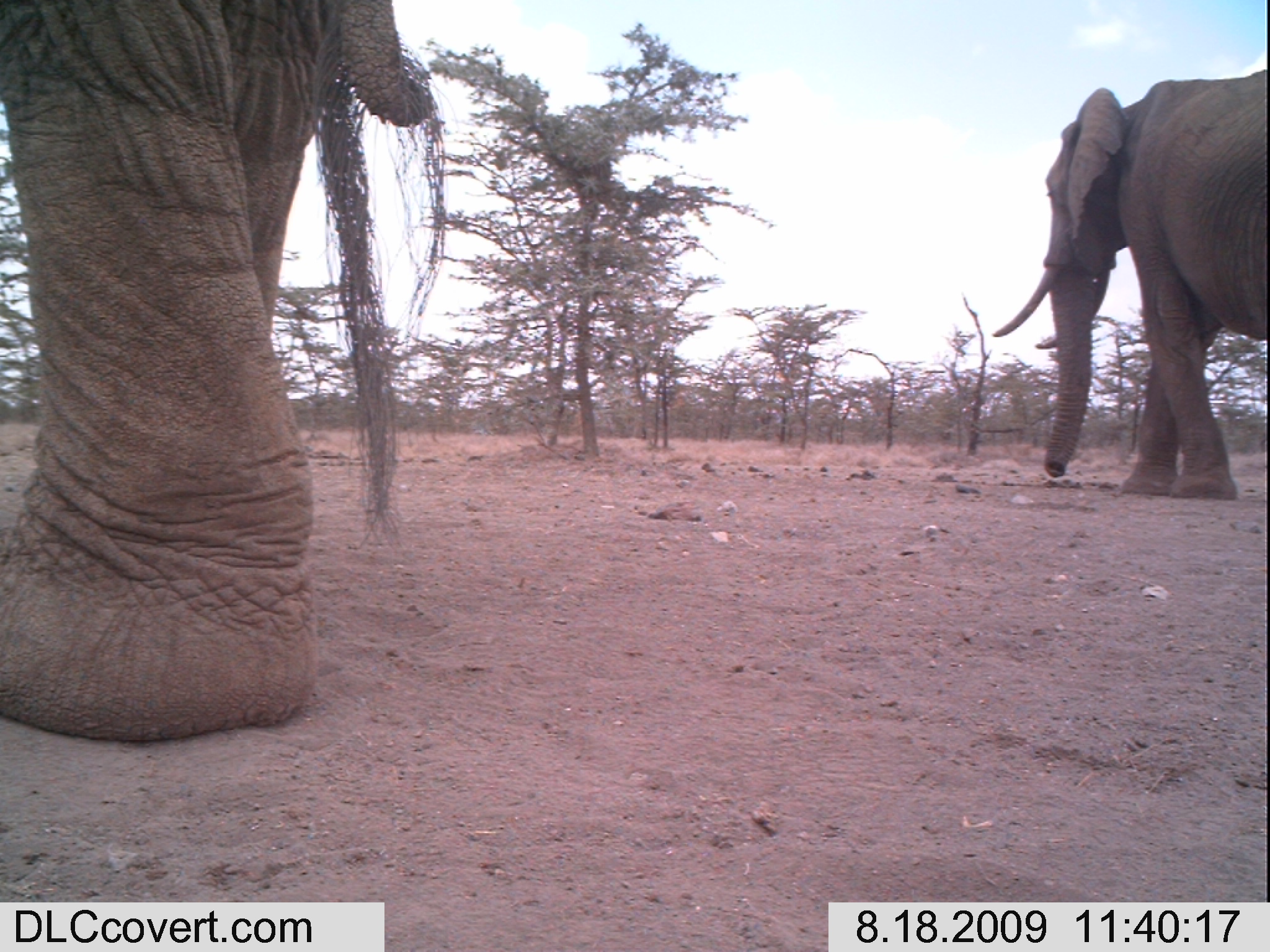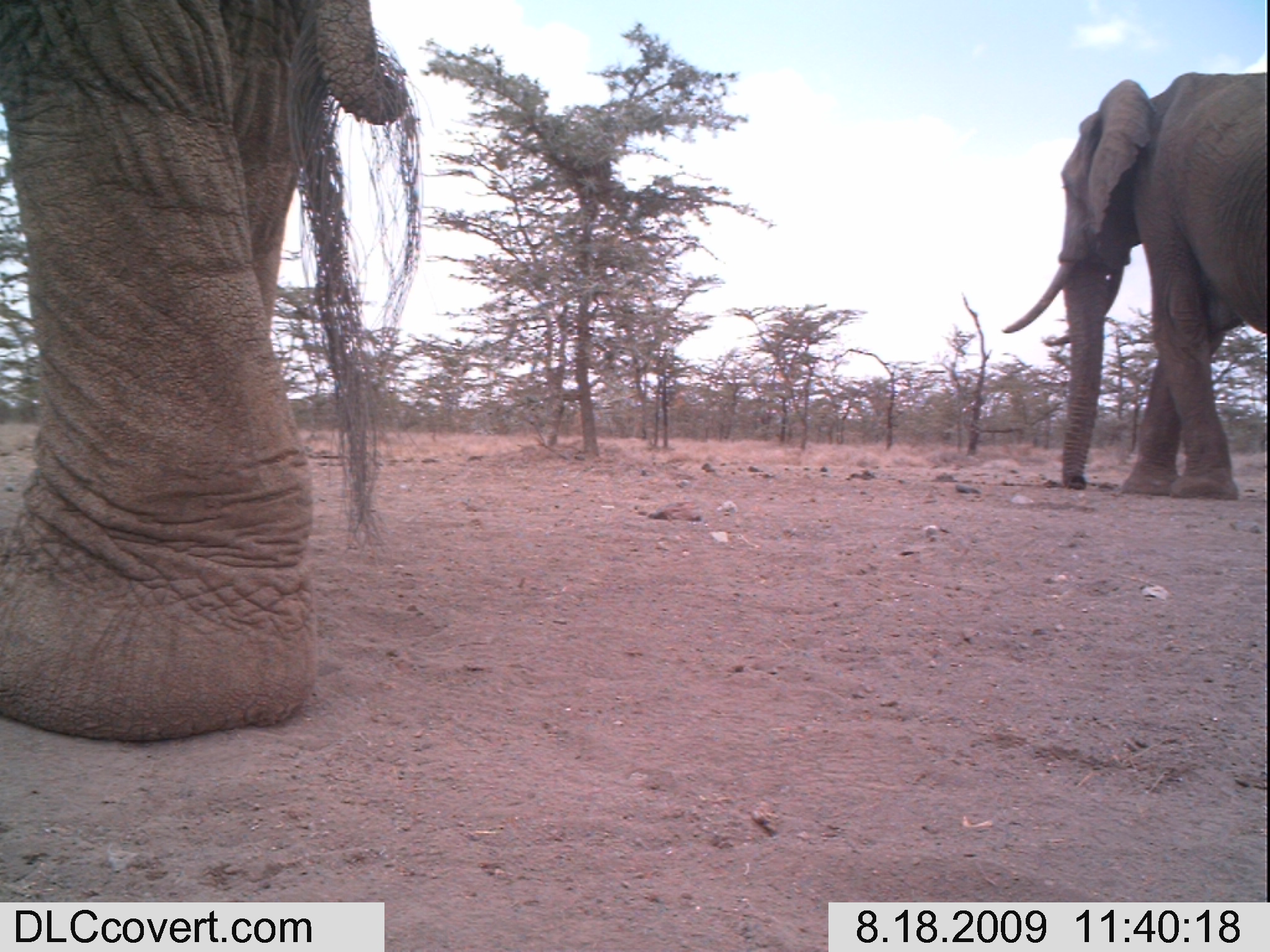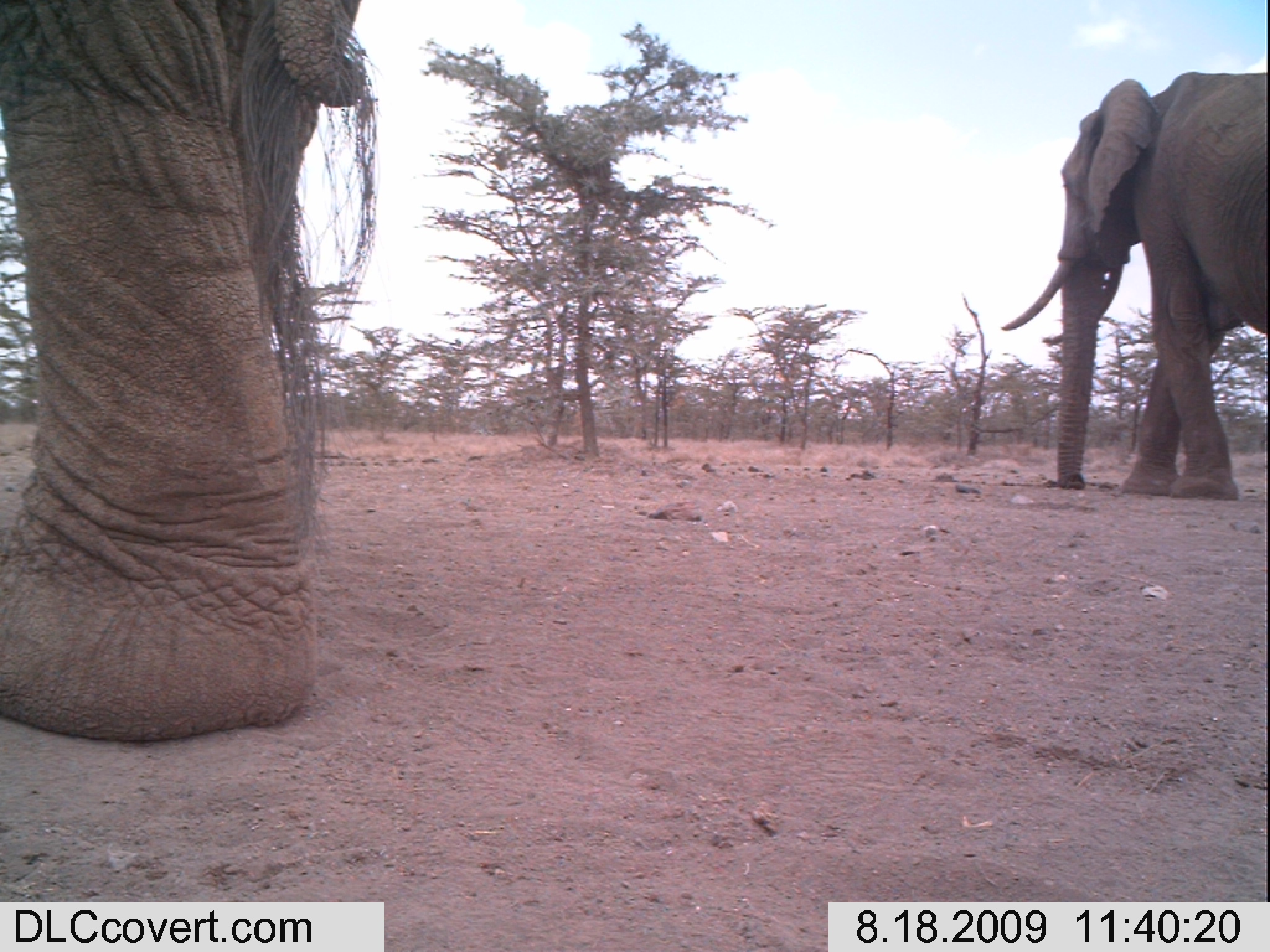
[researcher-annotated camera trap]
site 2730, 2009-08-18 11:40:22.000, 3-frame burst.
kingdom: Animalia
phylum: Chordata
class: Mammalia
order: Proboscidea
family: Elephantidae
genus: Loxodonta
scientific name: Loxodonta africana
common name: african bush elephant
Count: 2.